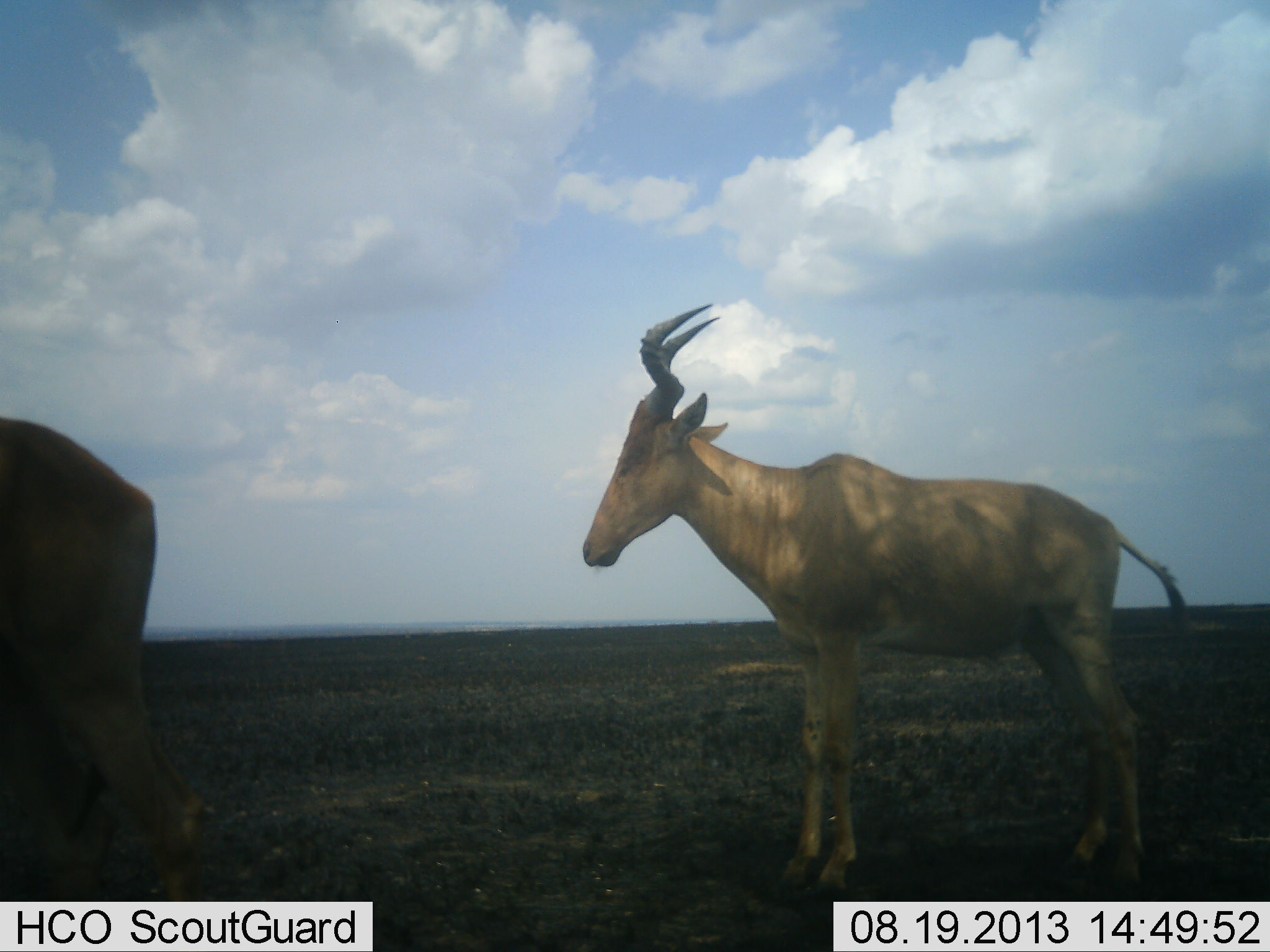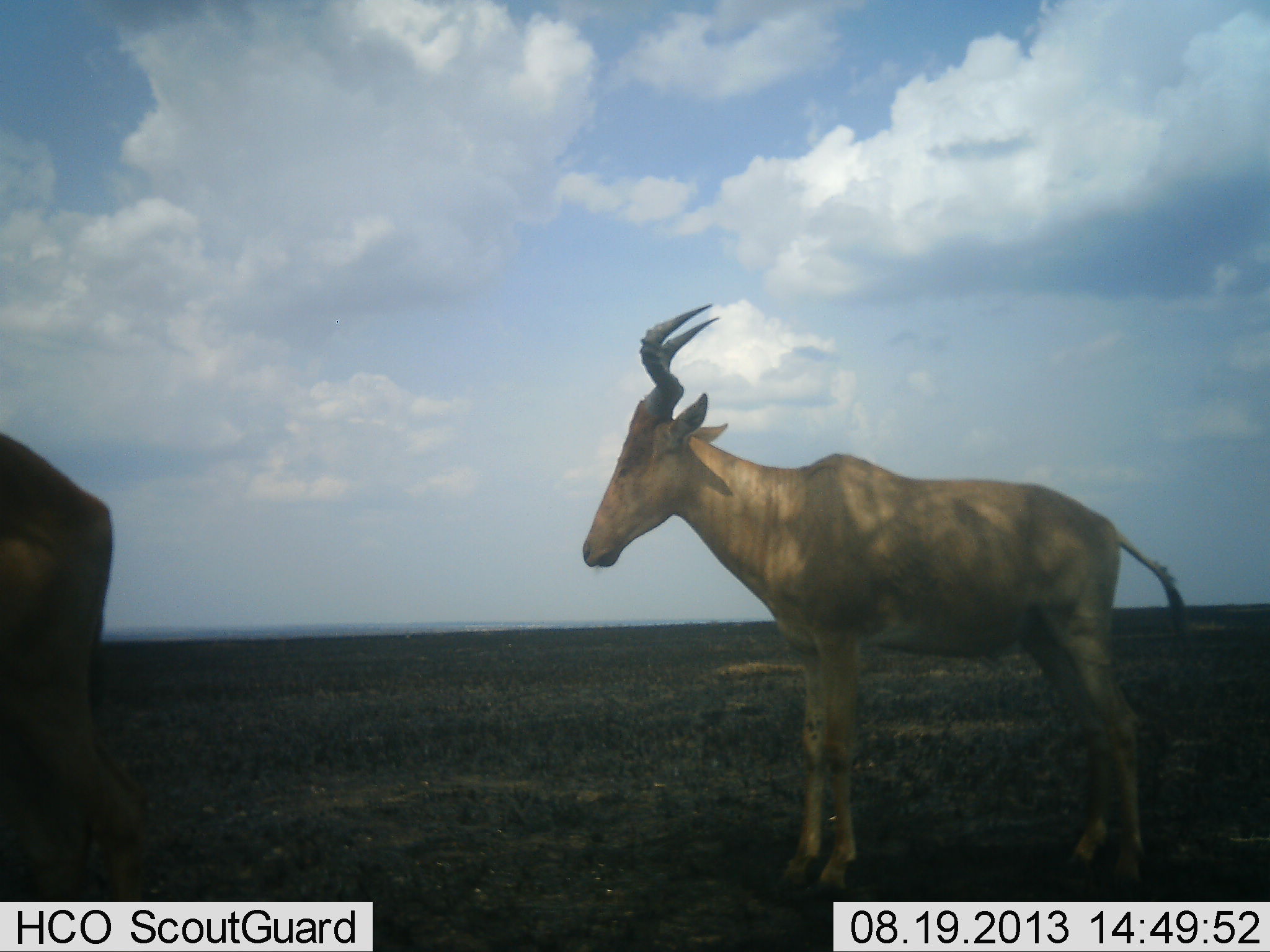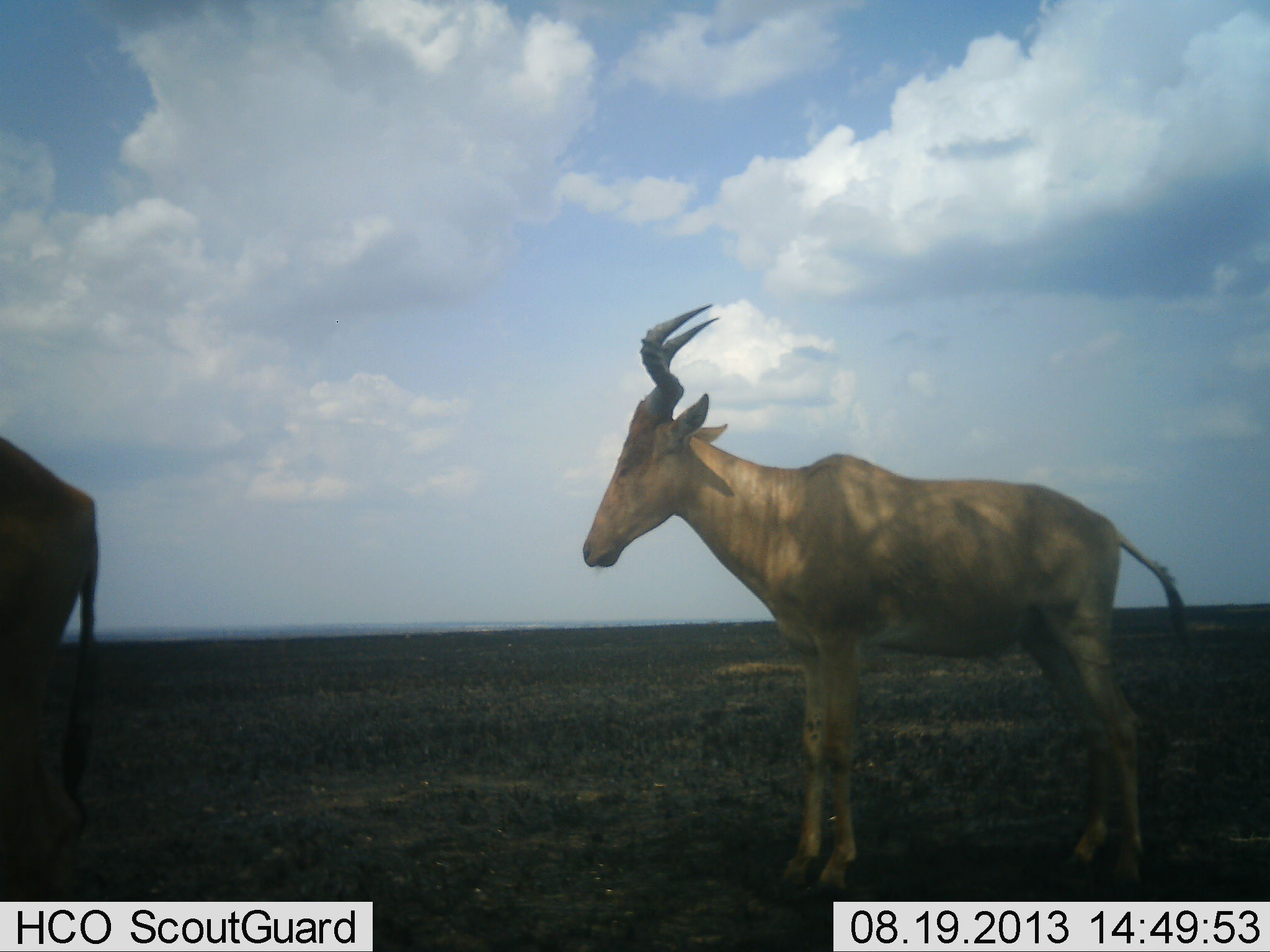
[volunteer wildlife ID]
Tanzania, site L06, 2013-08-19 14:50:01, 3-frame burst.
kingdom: Animalia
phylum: Chordata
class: Mammalia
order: Artiodactyla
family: Bovidae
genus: Alcelaphus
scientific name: Alcelaphus buselaphus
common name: hartebeest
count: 2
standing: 90%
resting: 5%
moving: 43%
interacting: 0%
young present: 0%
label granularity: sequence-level